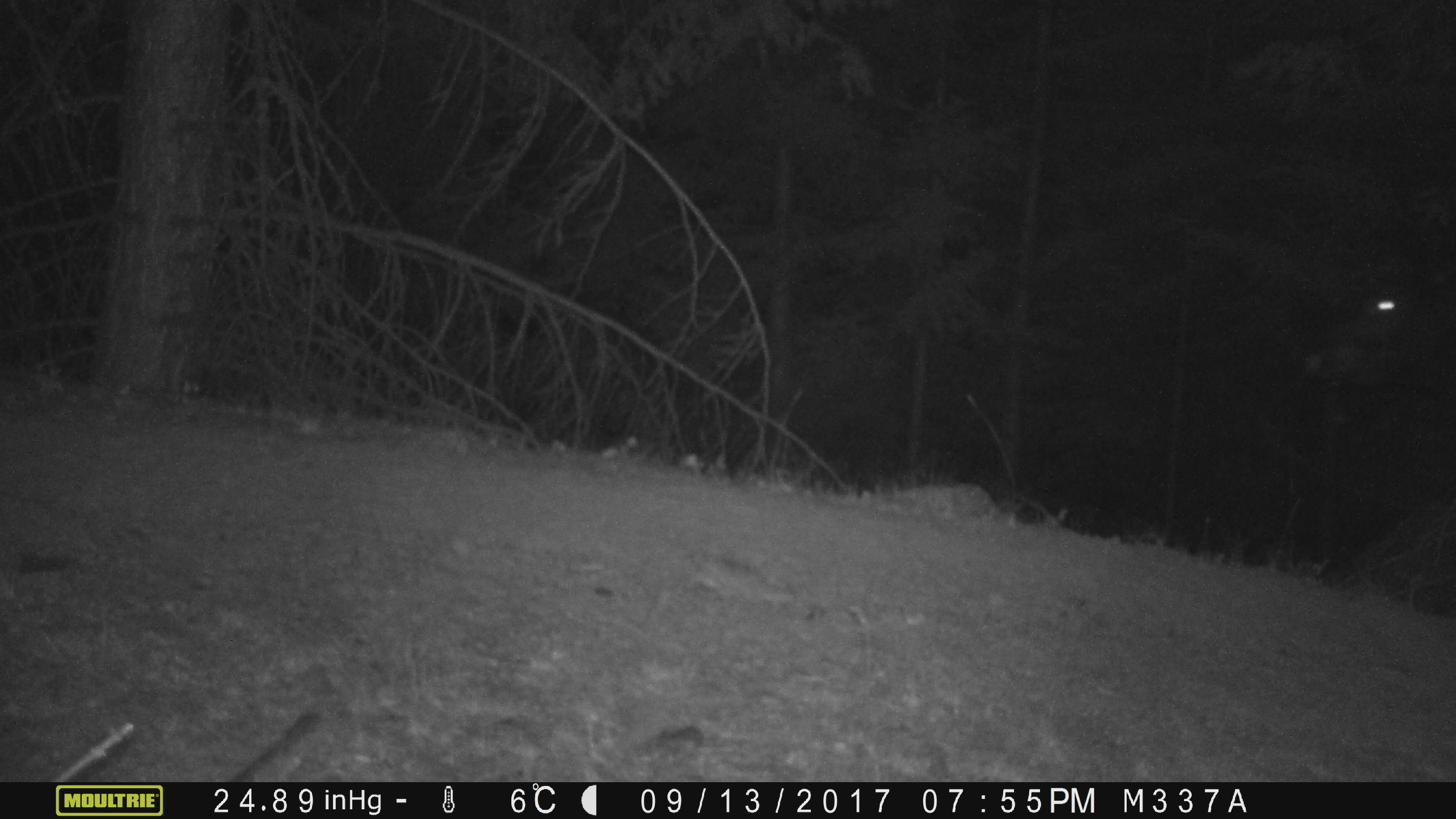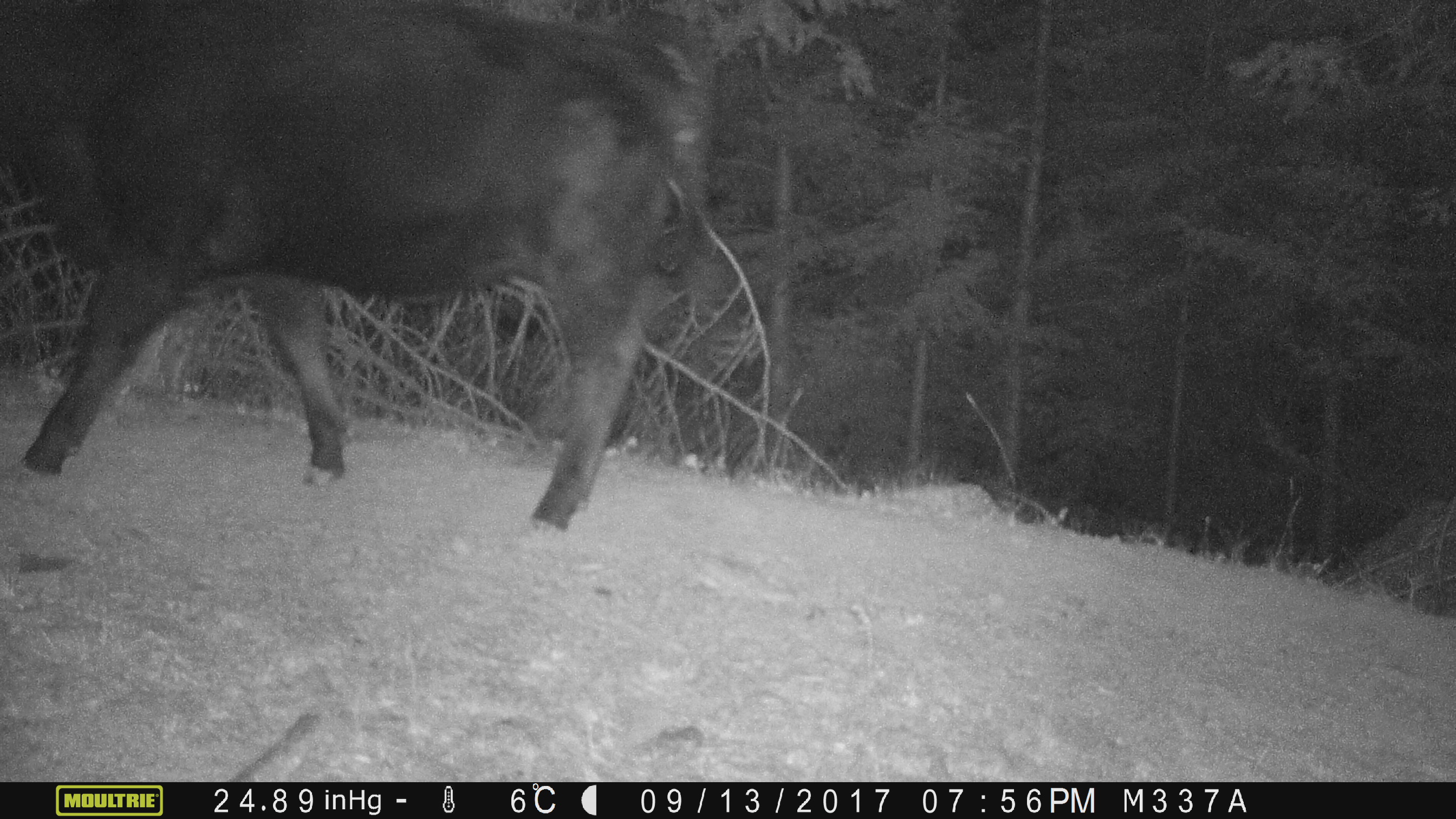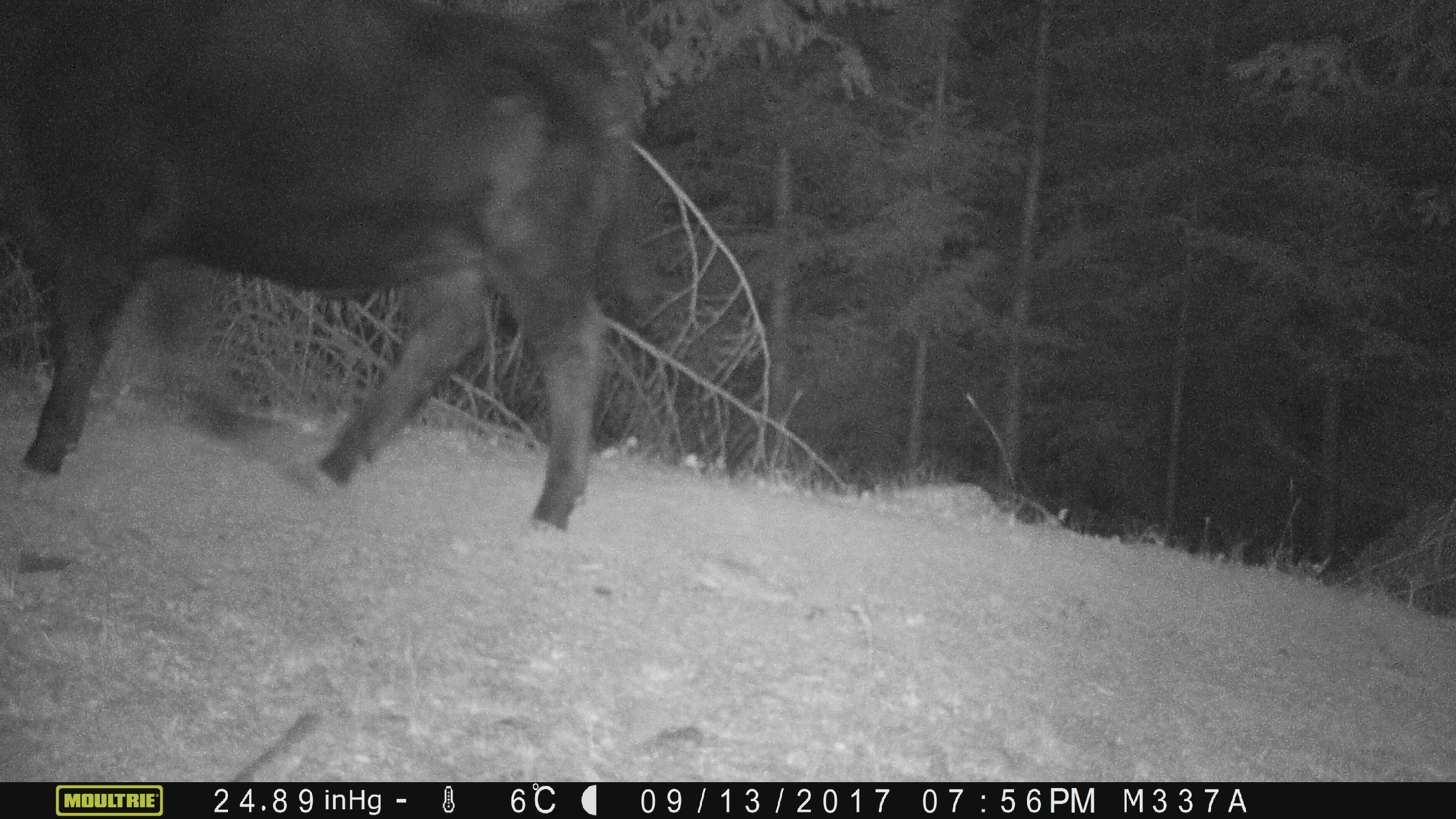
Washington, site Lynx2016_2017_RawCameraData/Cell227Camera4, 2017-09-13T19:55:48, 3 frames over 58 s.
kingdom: Animalia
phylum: Chordata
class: Mammalia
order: Artiodactyla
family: Bovidae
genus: Bos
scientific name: Bos taurus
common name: domestic cattle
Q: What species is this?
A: Domestic cattle (Bos taurus).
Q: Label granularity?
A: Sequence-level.